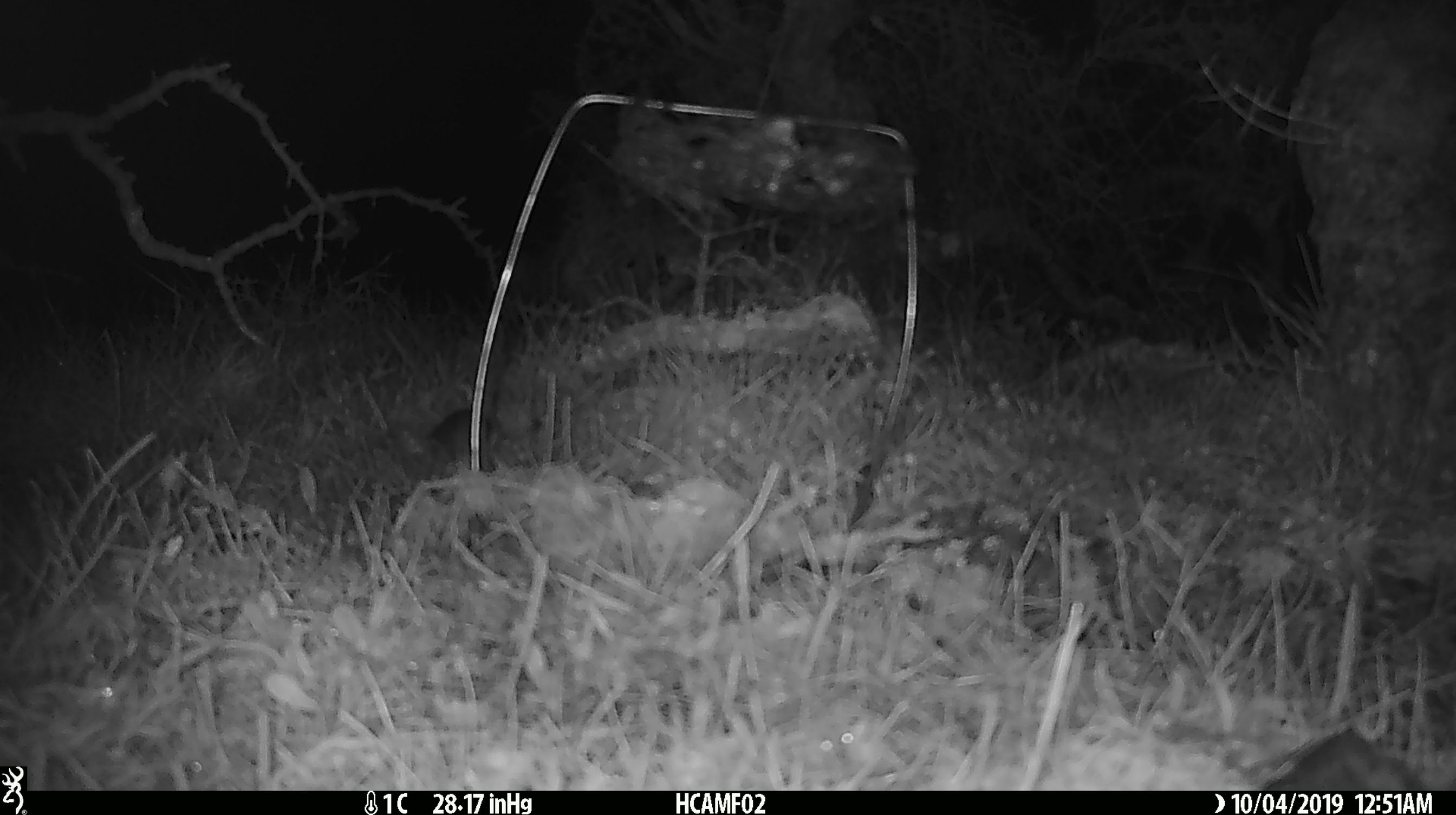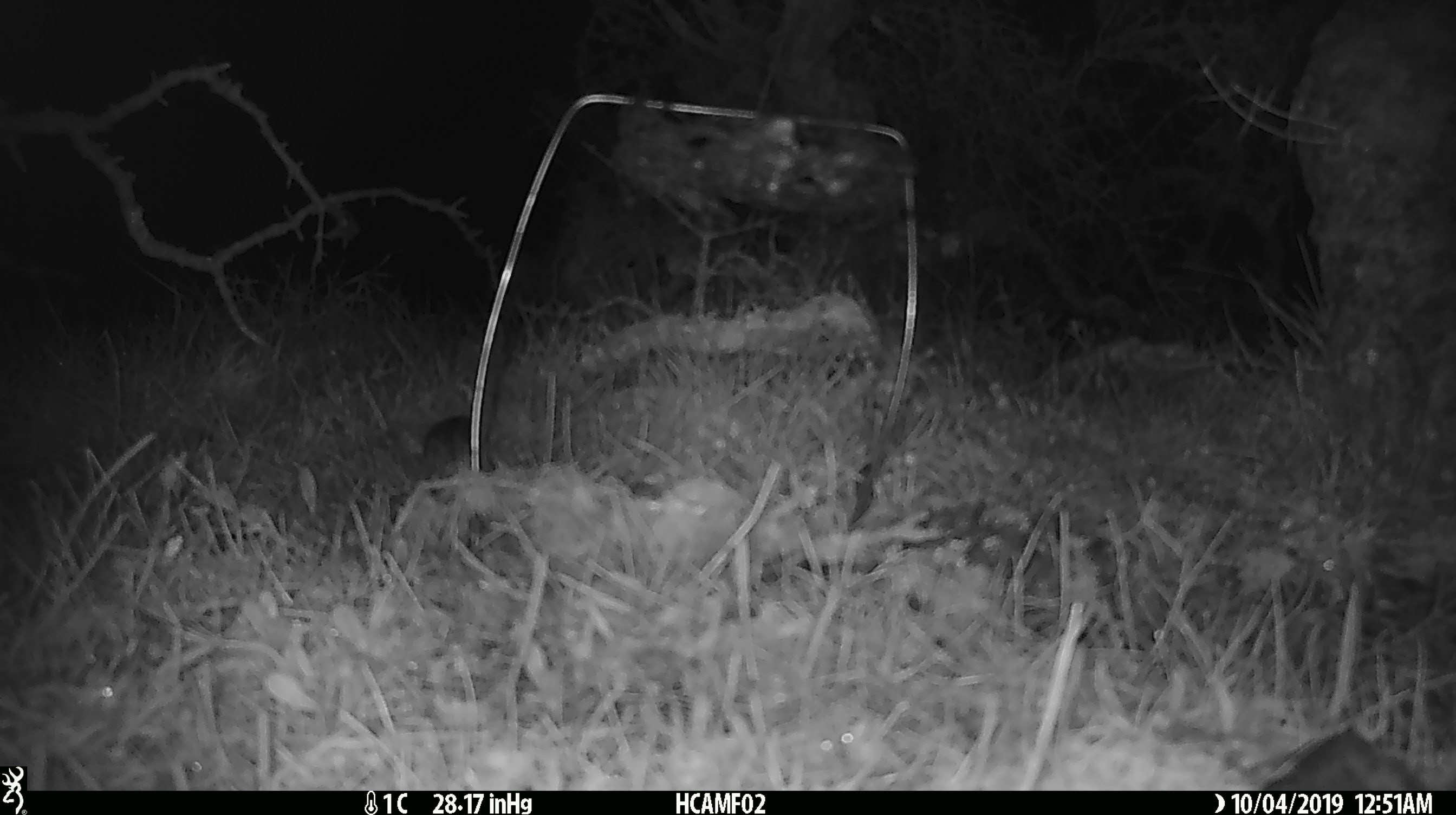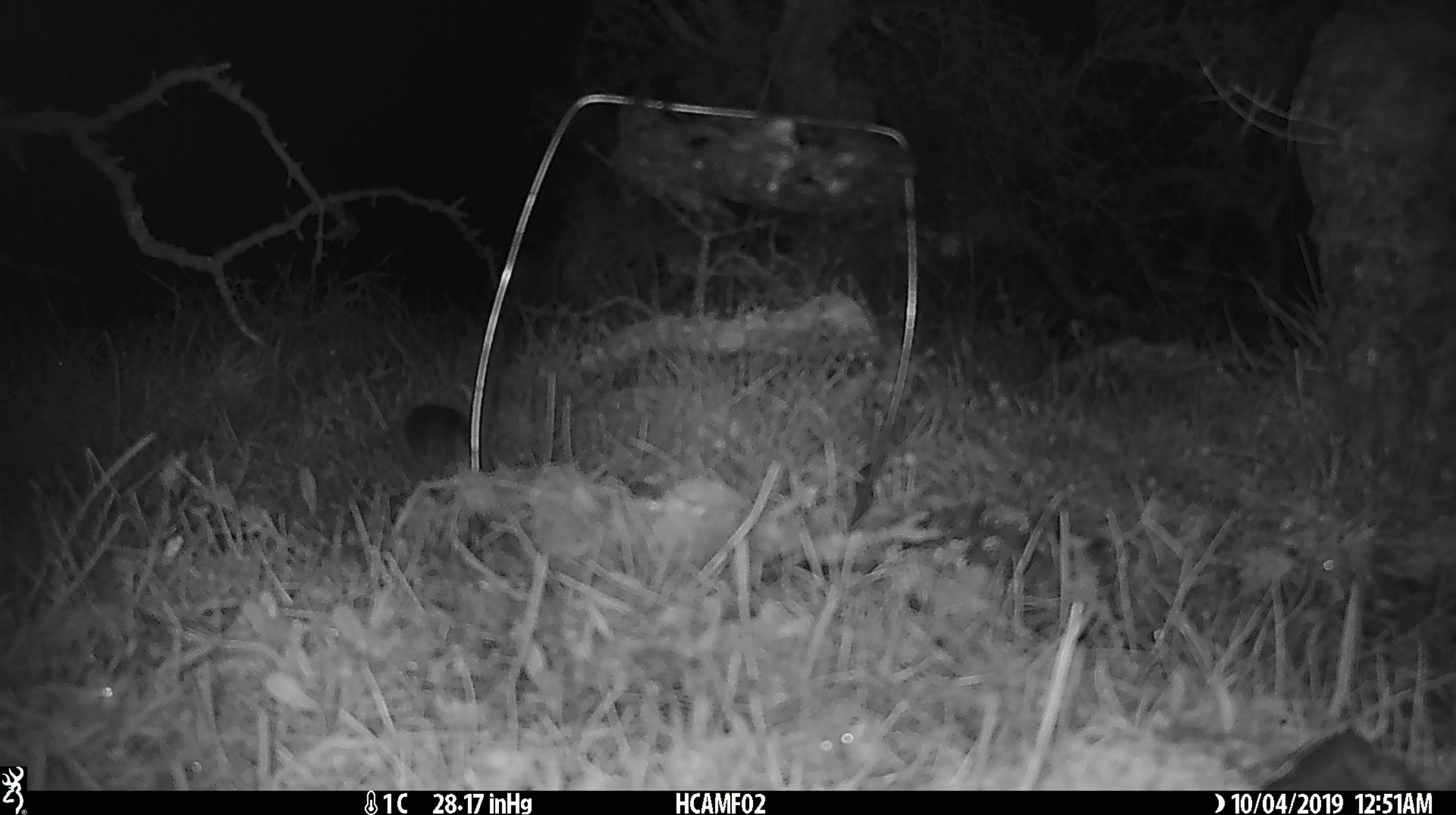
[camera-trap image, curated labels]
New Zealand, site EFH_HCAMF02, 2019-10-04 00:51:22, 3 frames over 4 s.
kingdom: Animalia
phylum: Chordata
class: Mammalia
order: Rodentia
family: Muridae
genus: Mus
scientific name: Mus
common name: mouse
Mouse (Mus).